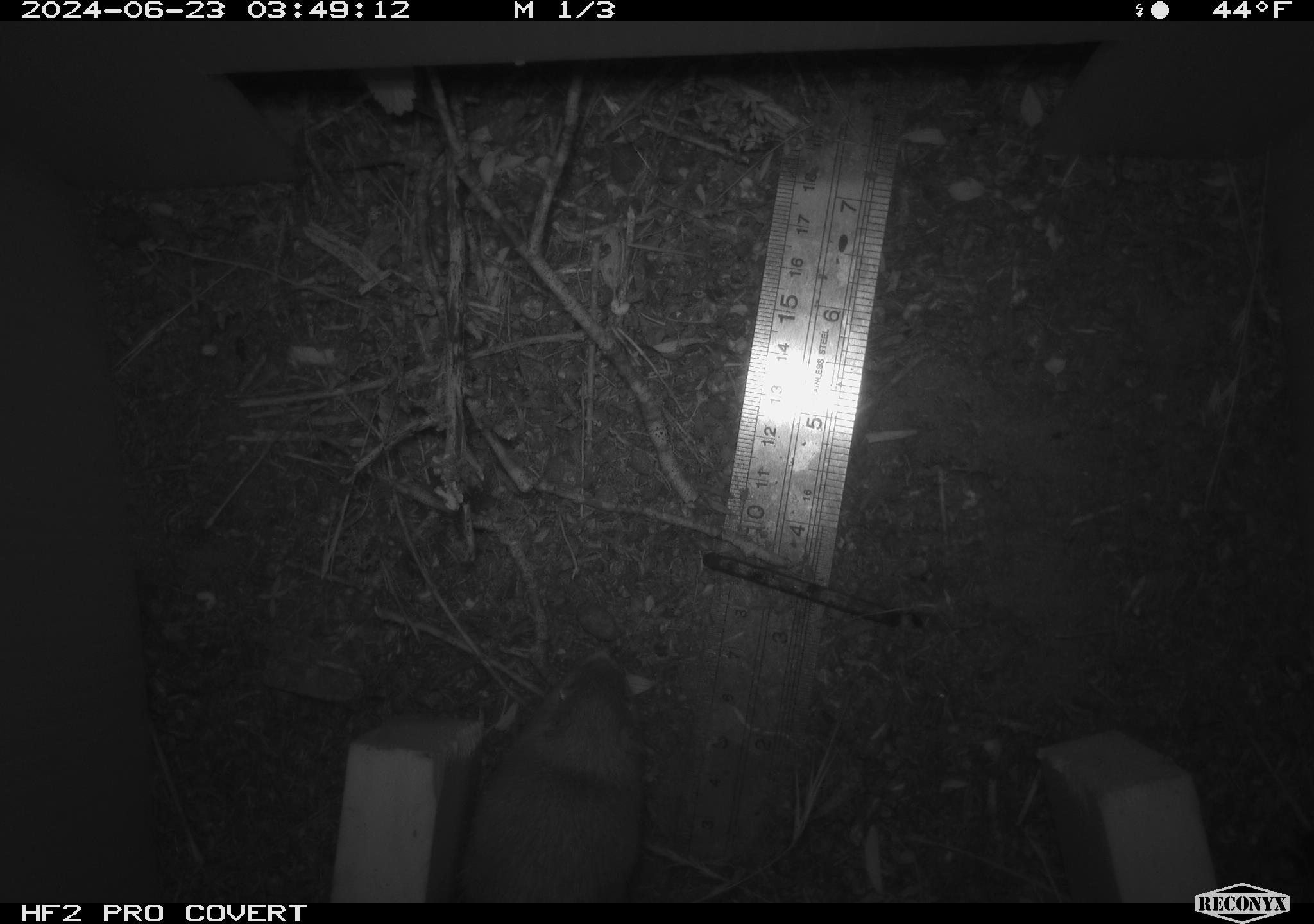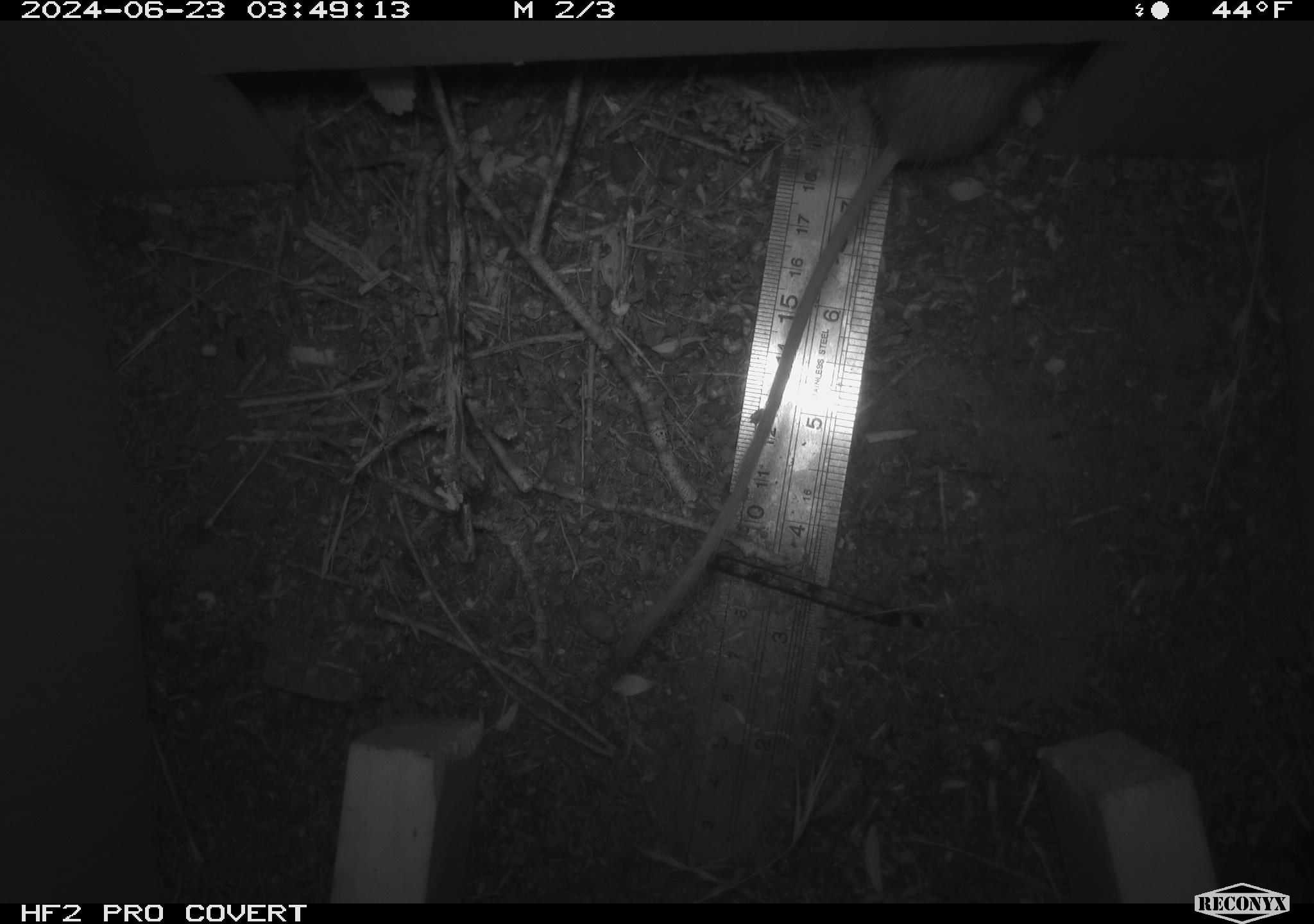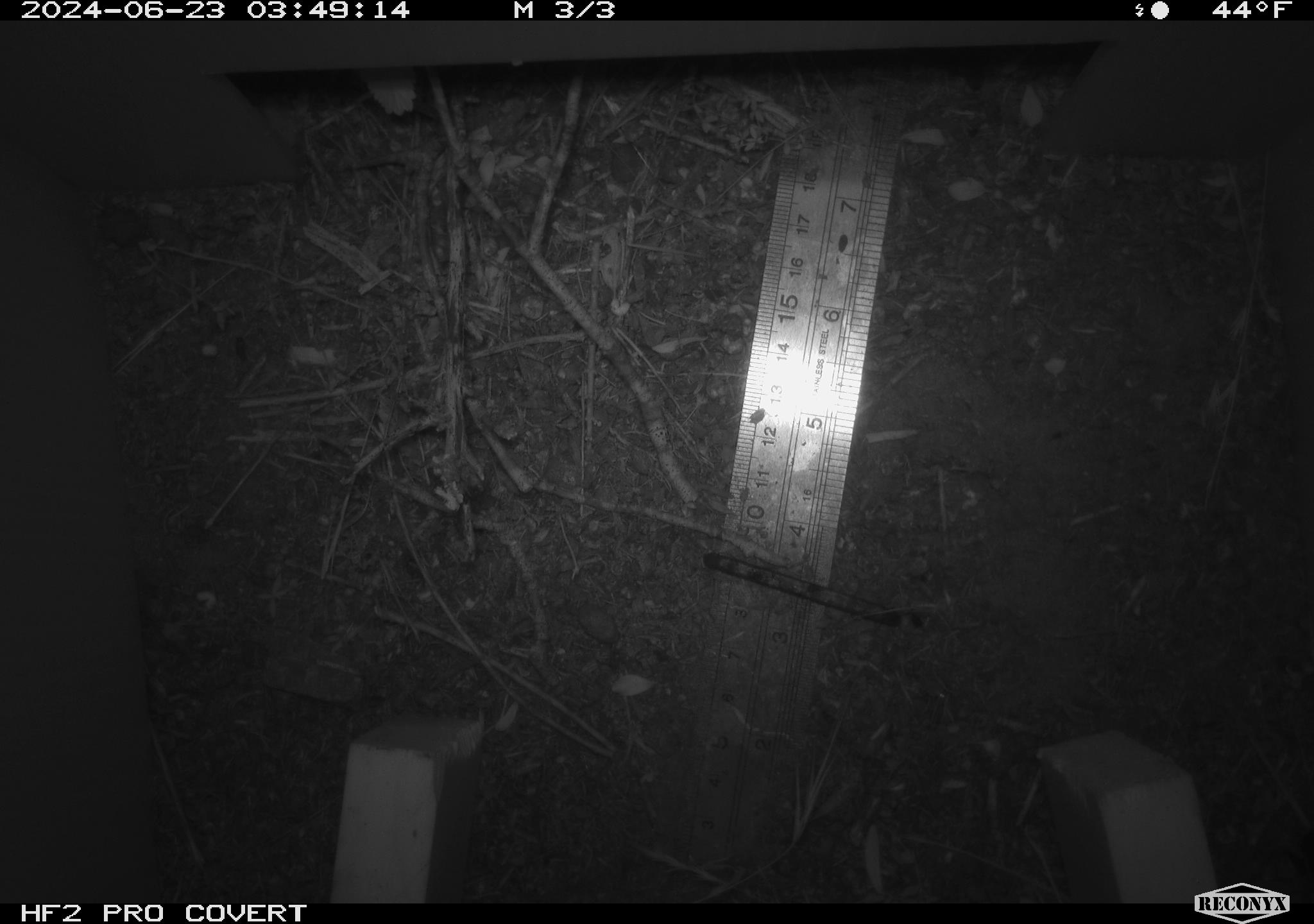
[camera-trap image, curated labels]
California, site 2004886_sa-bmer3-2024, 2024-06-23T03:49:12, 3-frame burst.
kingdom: Animalia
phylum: Chordata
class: Mammalia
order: Rodentia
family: Heteromyidae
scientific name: Heteromyidae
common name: kangaroo rats and pocket mice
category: heteromyidae family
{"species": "heteromyidae family (kangaroo rats and pocket mice) (Heteromyidae)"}